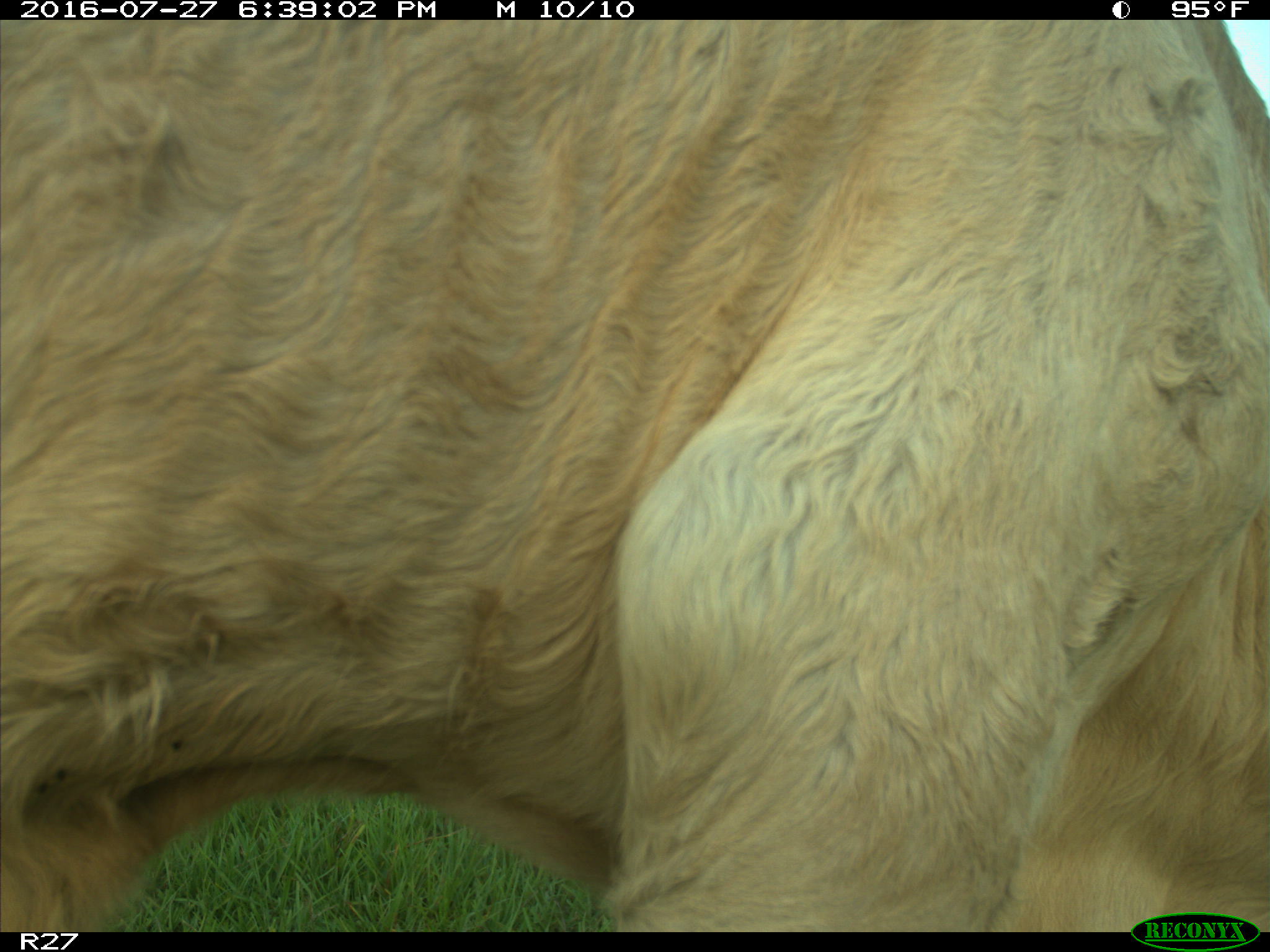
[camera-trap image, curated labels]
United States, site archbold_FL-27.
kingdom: Animalia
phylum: Chordata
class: Mammalia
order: Artiodactyla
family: Bovidae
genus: Bos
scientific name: Bos taurus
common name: domestic cow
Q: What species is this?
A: Bos taurus (domestic cow).